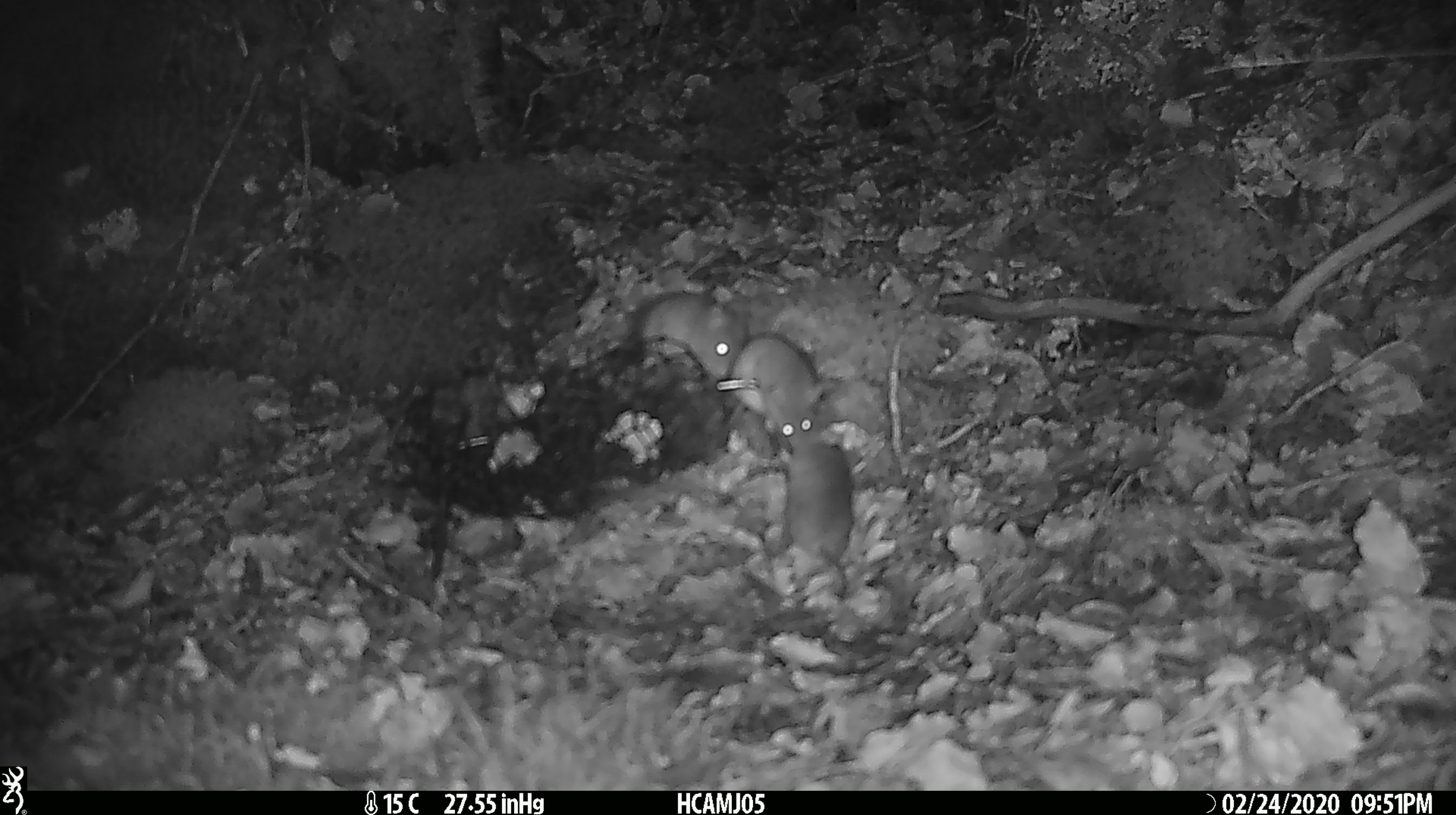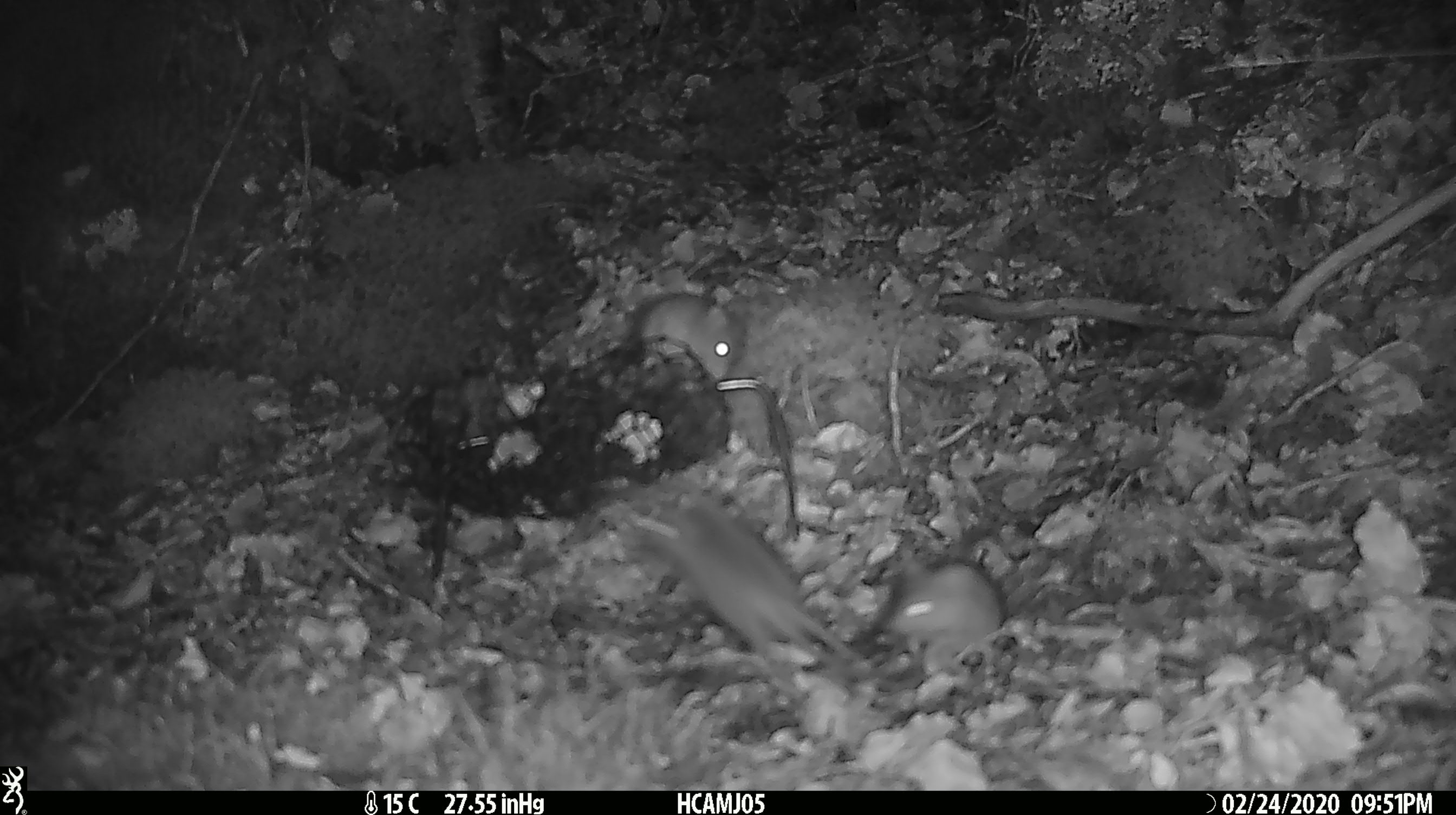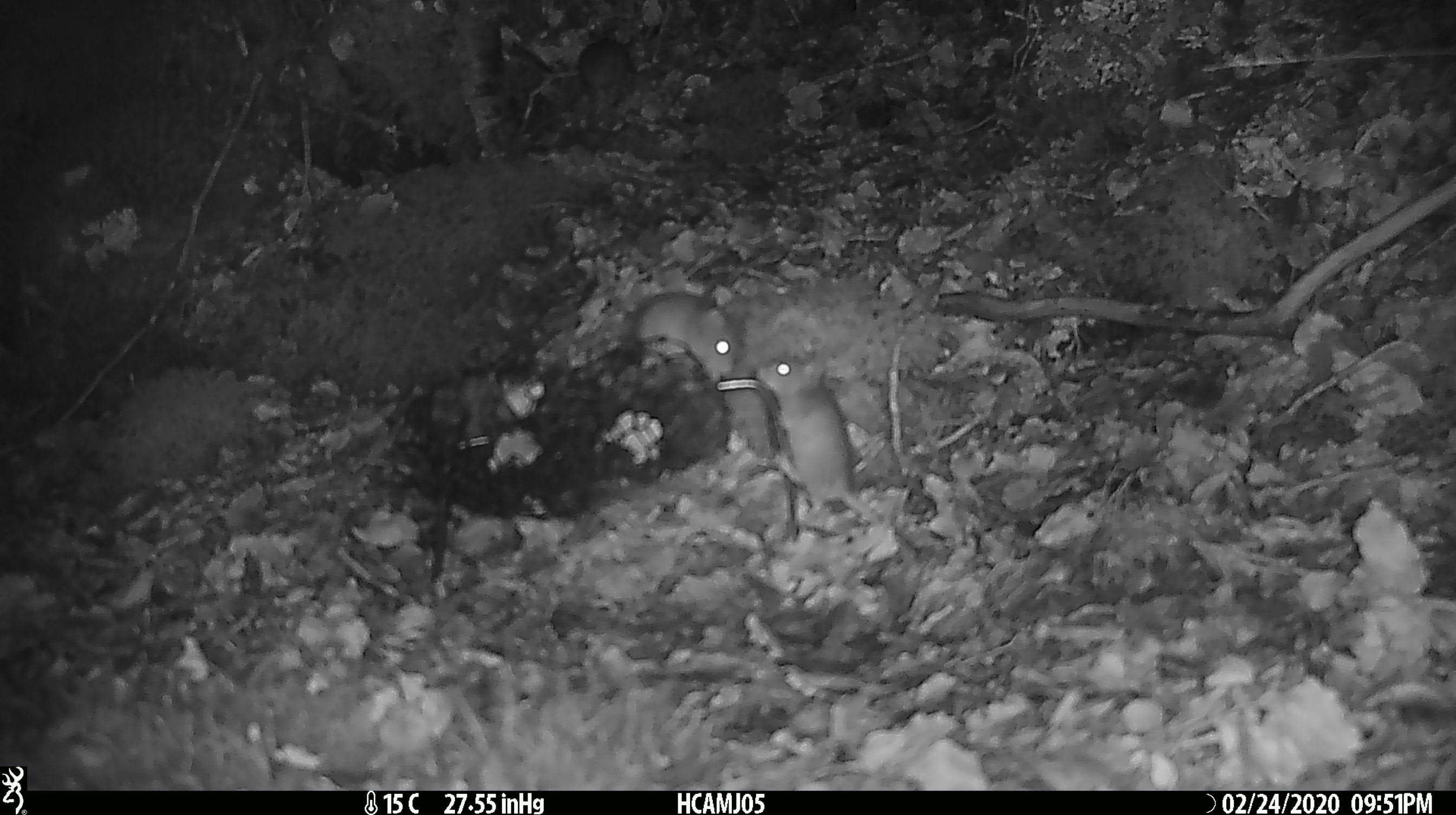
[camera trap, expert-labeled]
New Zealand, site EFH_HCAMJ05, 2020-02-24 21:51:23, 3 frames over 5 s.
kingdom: Animalia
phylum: Chordata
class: Mammalia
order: Rodentia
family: Muridae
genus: Mus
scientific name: Mus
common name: mouse